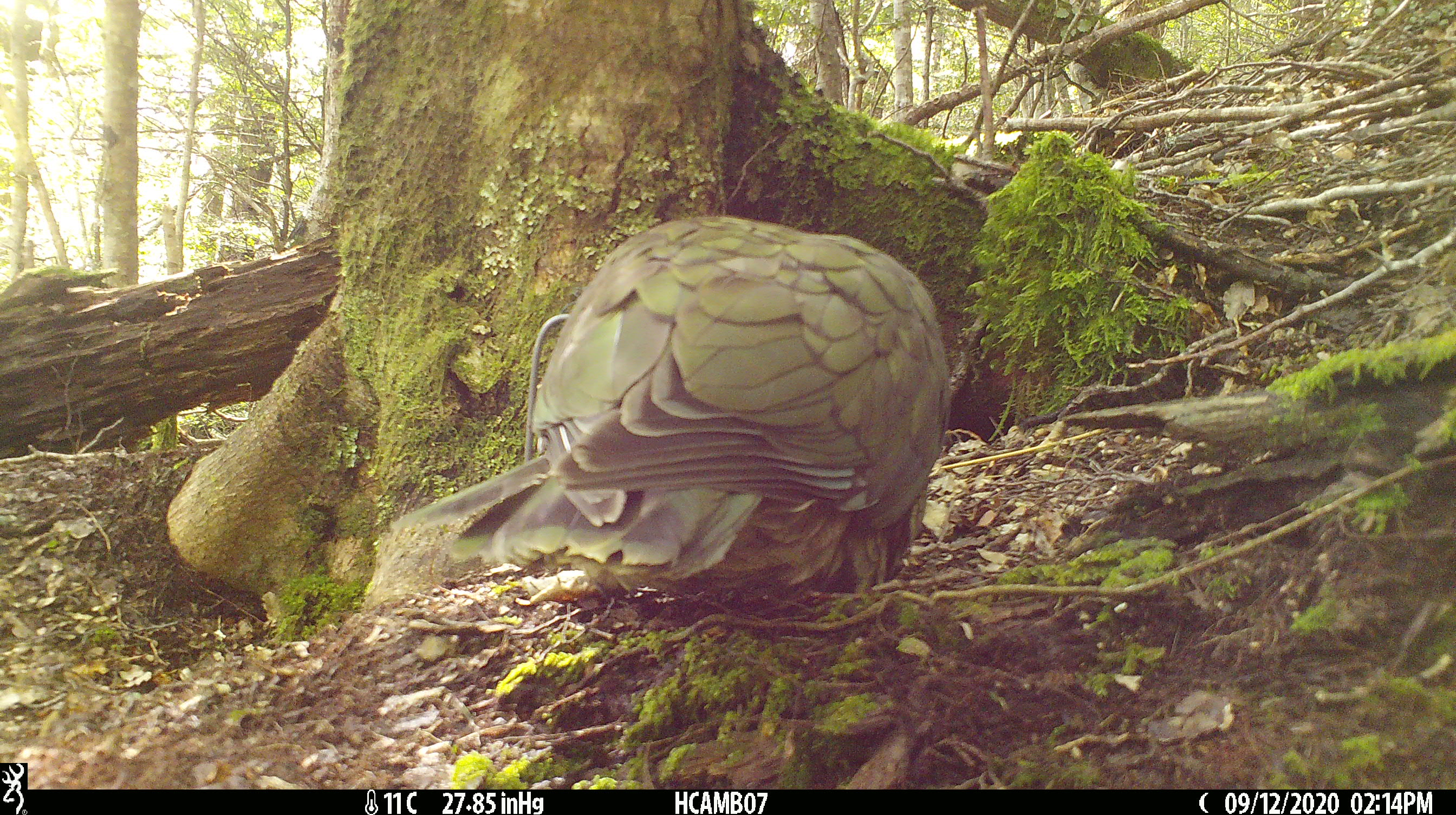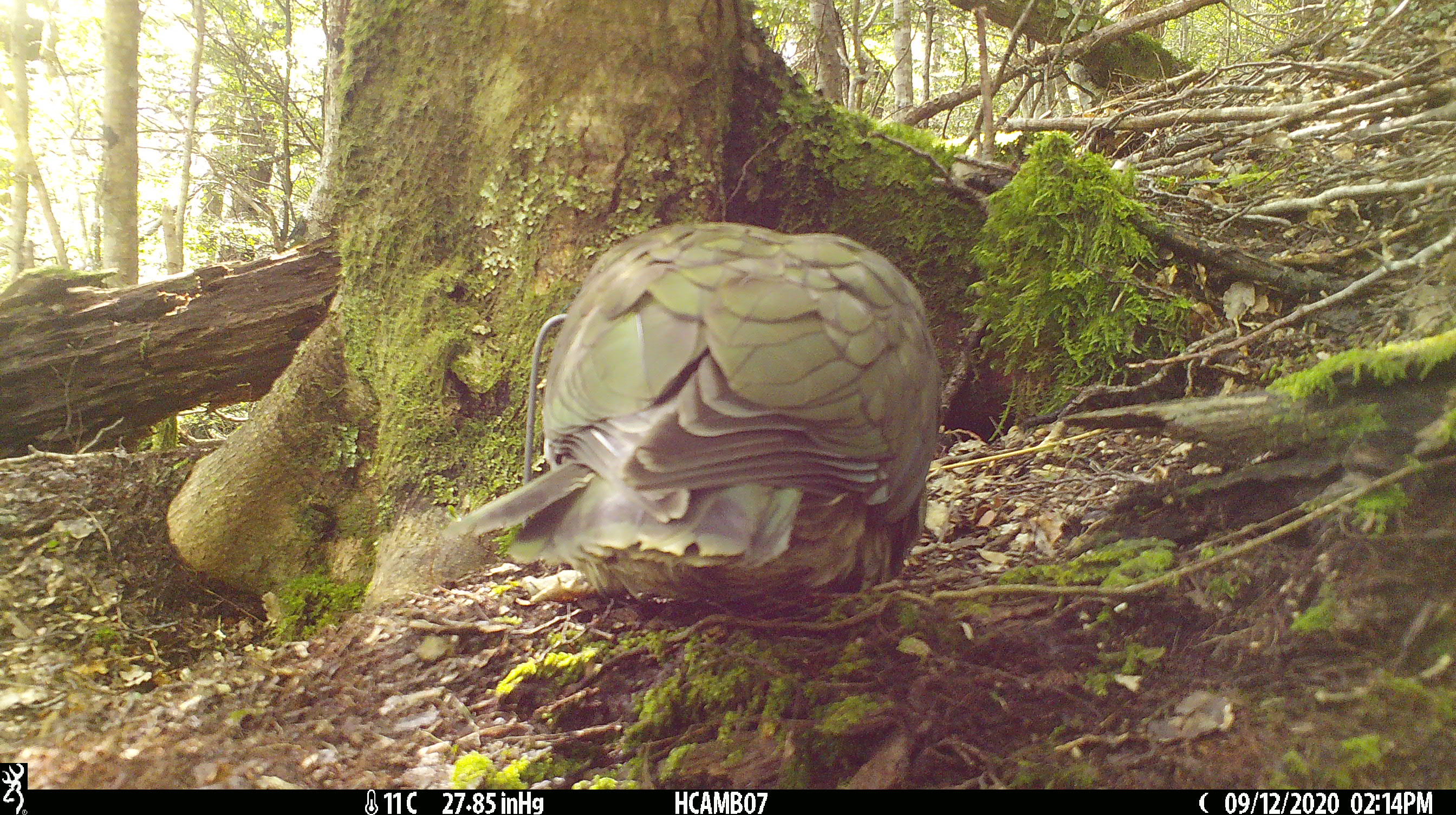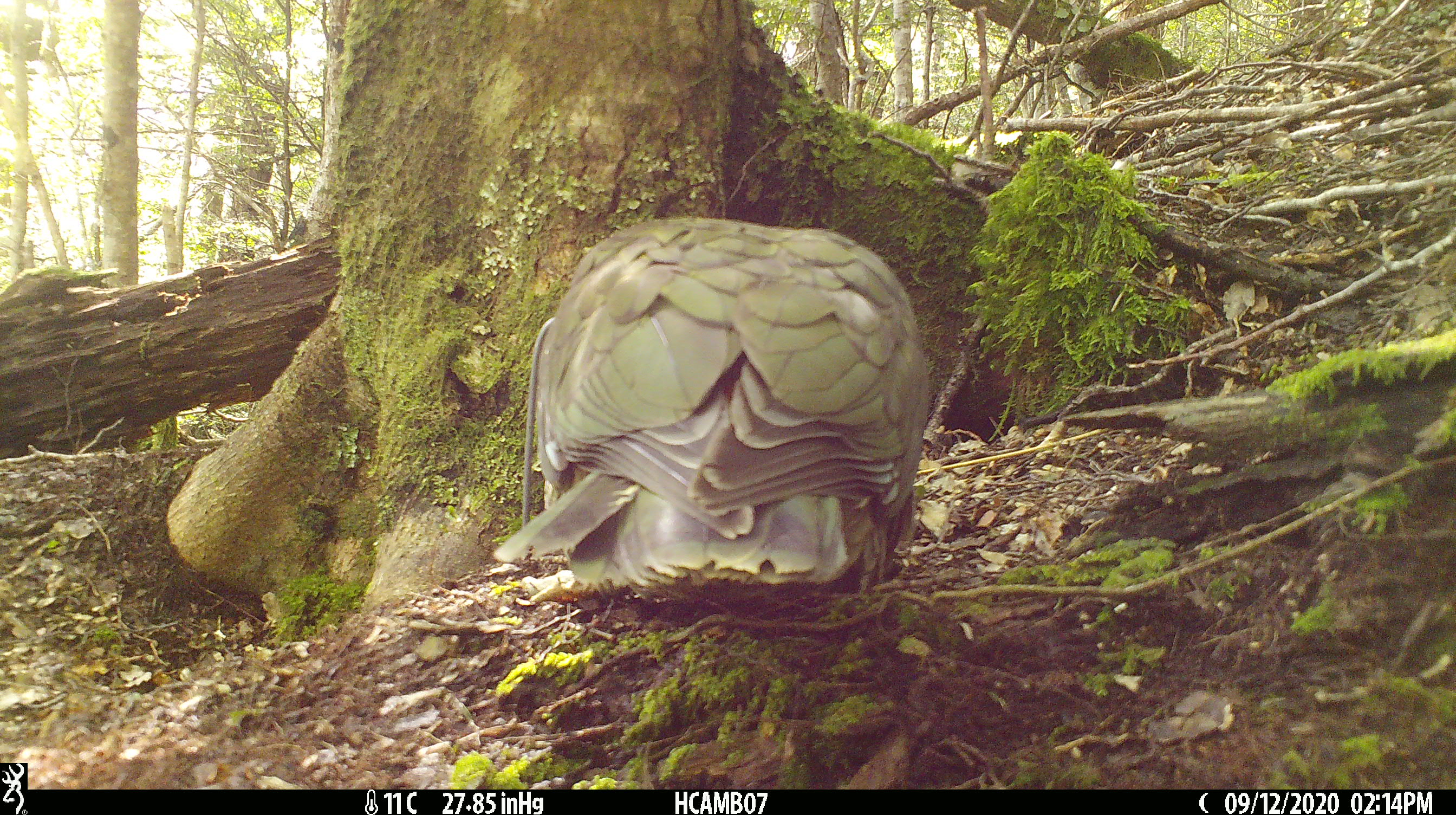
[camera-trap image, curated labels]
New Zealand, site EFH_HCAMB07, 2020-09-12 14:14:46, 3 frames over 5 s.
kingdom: Animalia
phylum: Chordata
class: Aves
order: Psittaciformes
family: Strigopidae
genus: Nestor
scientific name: Nestor notabilis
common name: kea